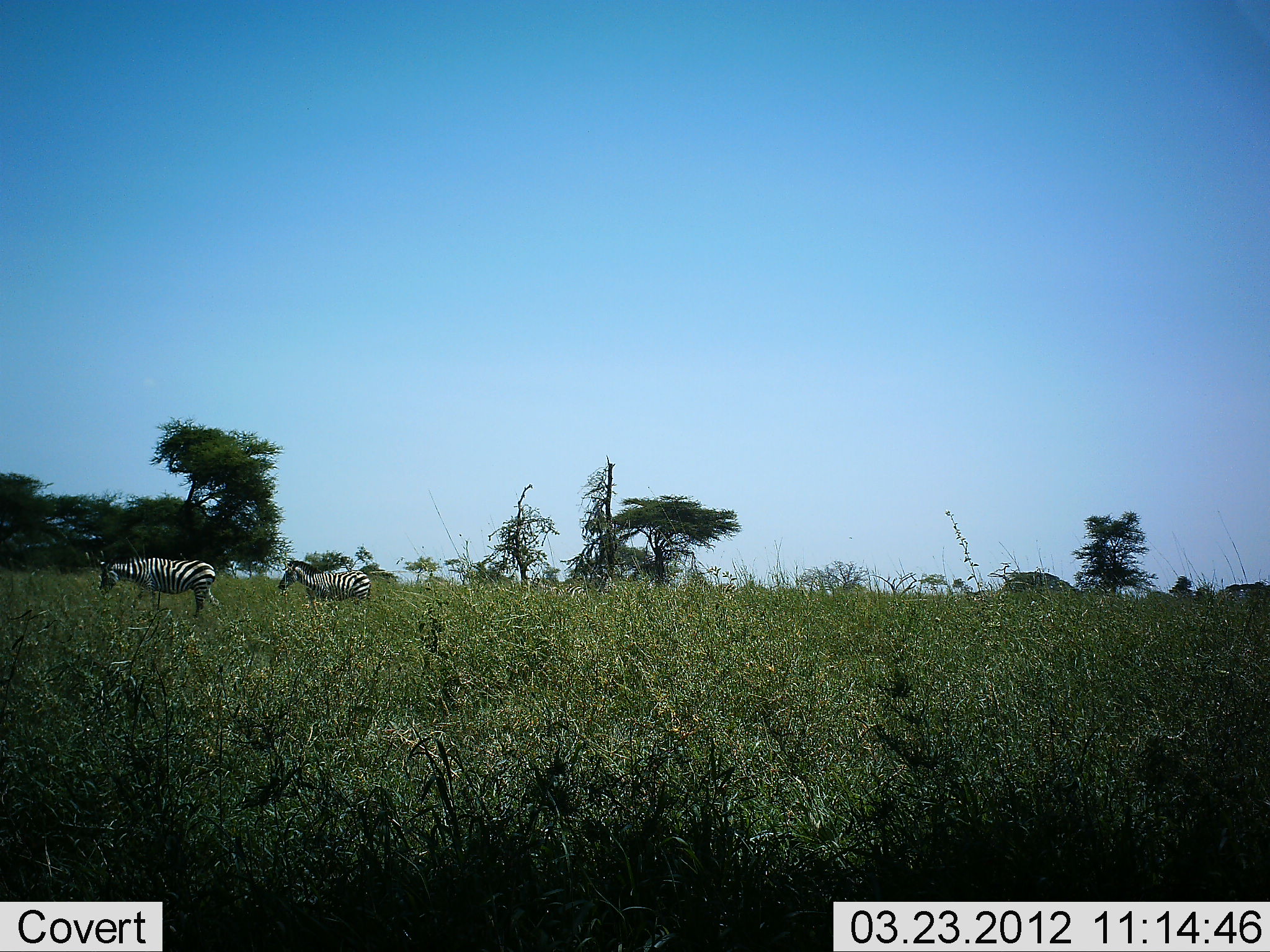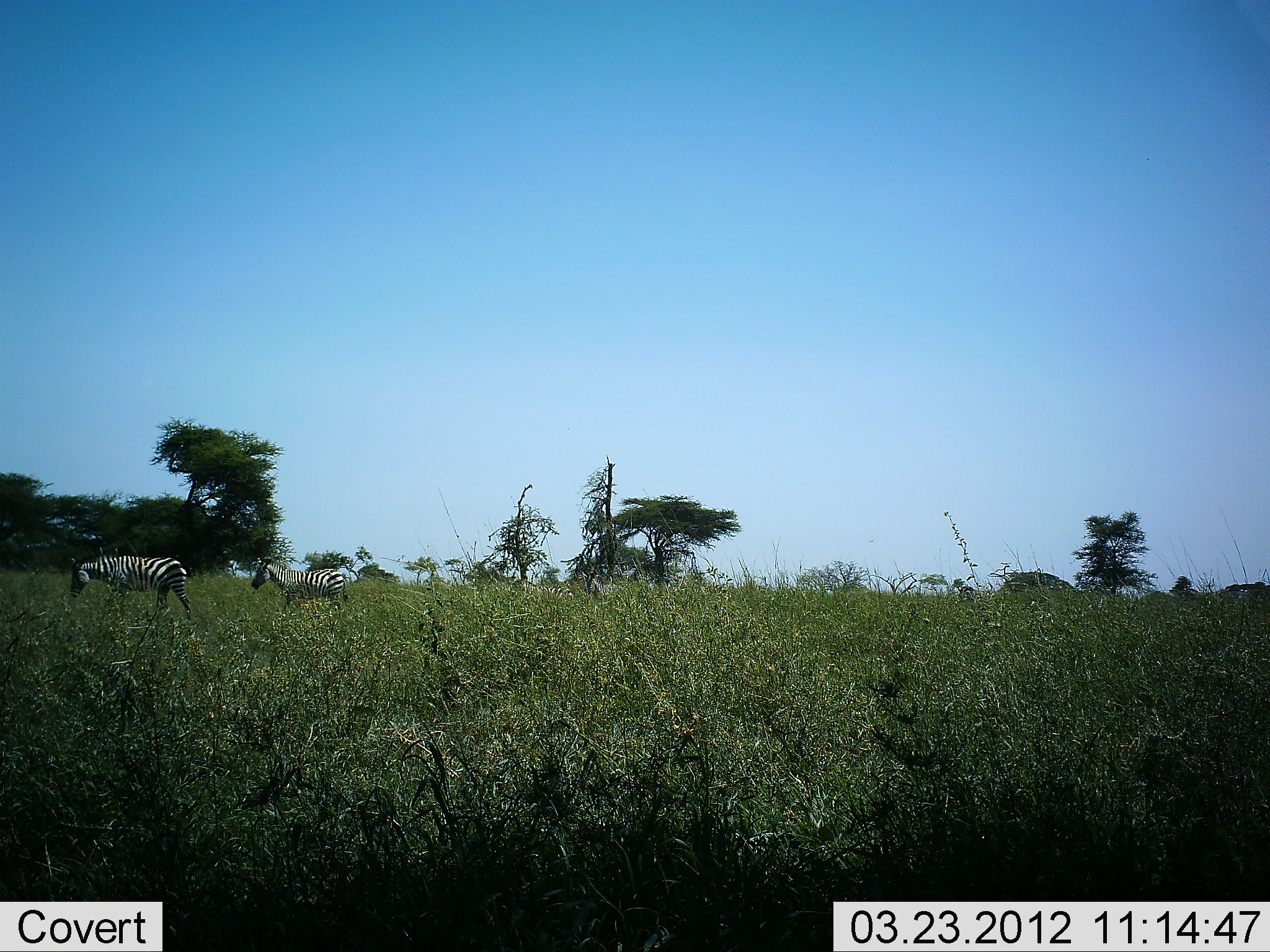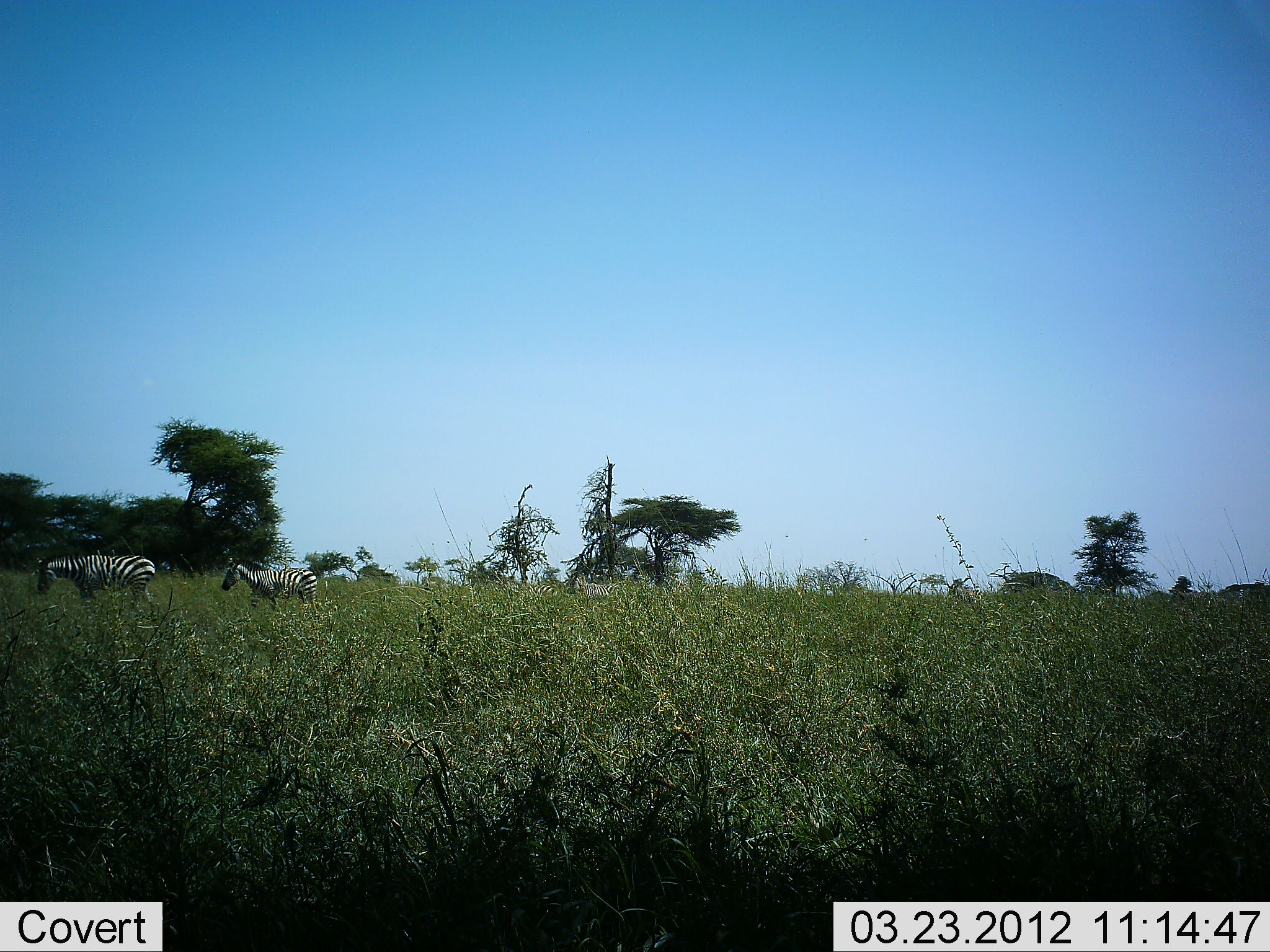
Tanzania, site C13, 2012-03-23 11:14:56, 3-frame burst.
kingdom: Animalia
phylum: Chordata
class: Mammalia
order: Perissodactyla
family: Equidae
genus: Equus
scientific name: Equus quagga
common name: plains zebra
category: zebra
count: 4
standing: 7%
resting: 0%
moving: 93%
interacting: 0%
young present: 11%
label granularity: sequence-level